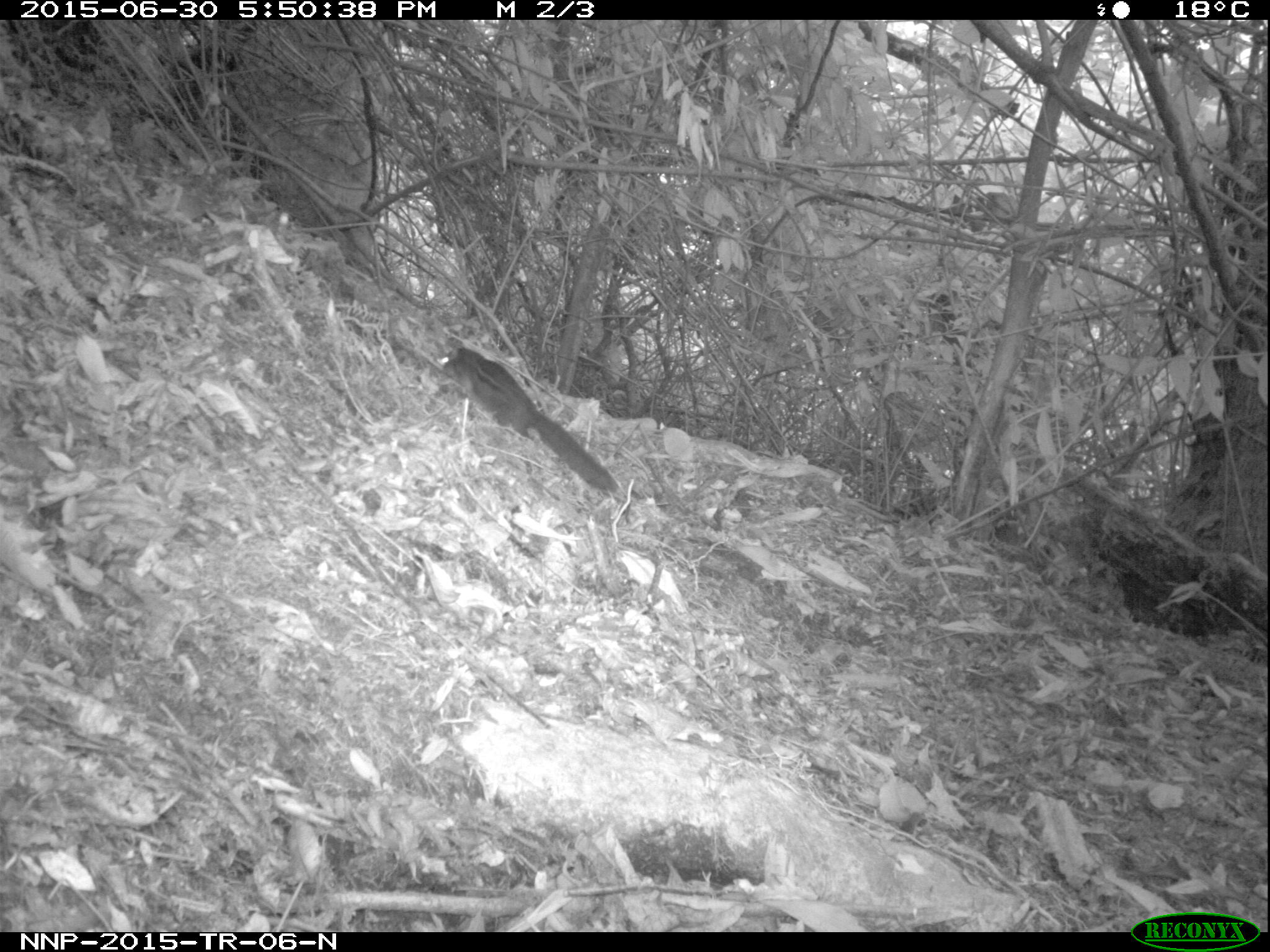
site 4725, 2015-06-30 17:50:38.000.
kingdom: Animalia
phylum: Chordata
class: Mammalia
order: Rodentia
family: Sciuridae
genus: Funisciurus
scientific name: Funisciurus pyrropus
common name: fire-footed rope squirrel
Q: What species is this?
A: Funisciurus pyrropus (fire-footed rope squirrel).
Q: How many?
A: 1.